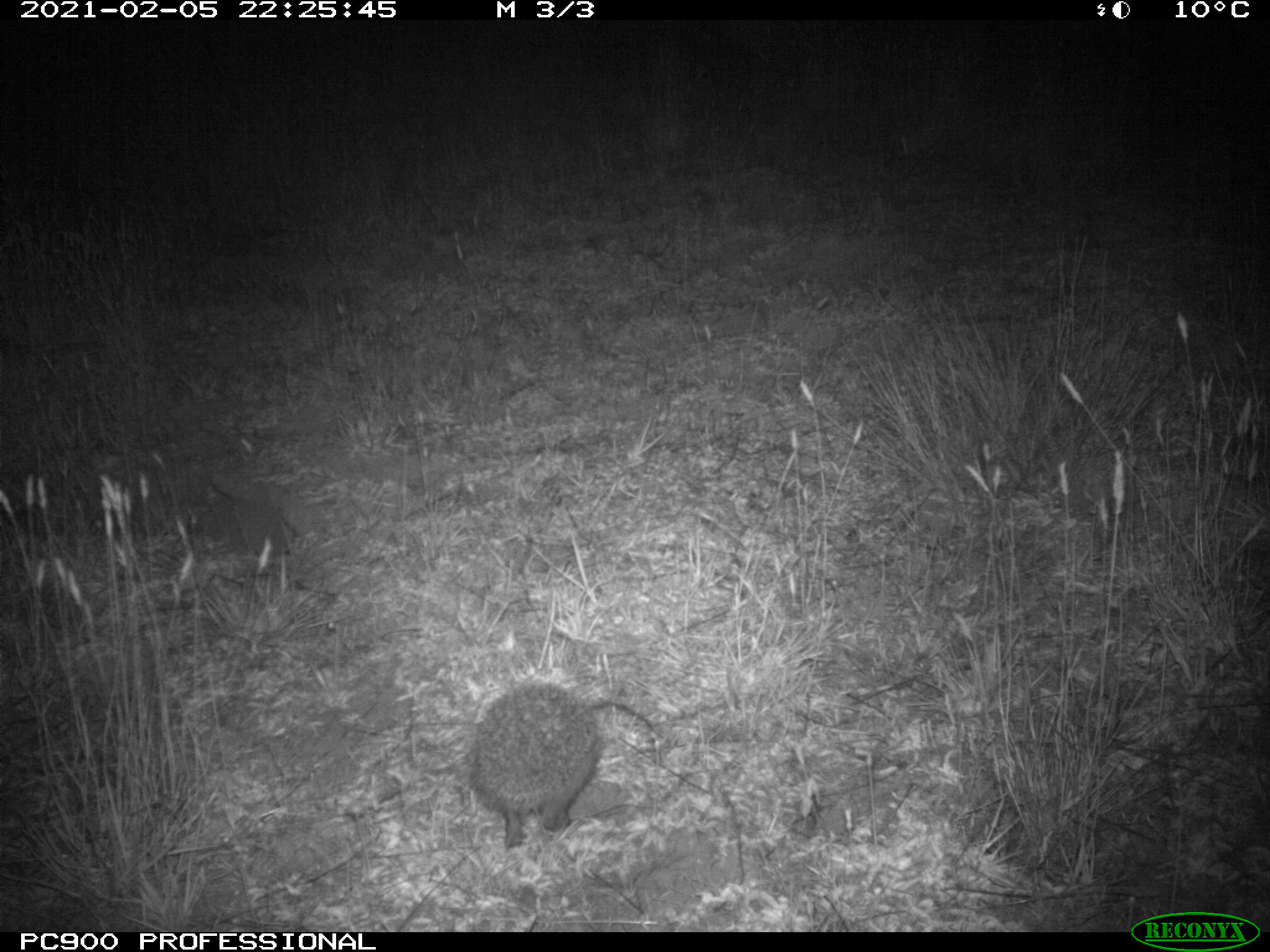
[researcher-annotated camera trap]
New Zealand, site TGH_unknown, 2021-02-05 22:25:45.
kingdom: Animalia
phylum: Chordata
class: Mammalia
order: Eulipotyphla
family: Erinaceidae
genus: Erinaceus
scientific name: Erinaceus europaeus europaeus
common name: european hedgehog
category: hedgehog